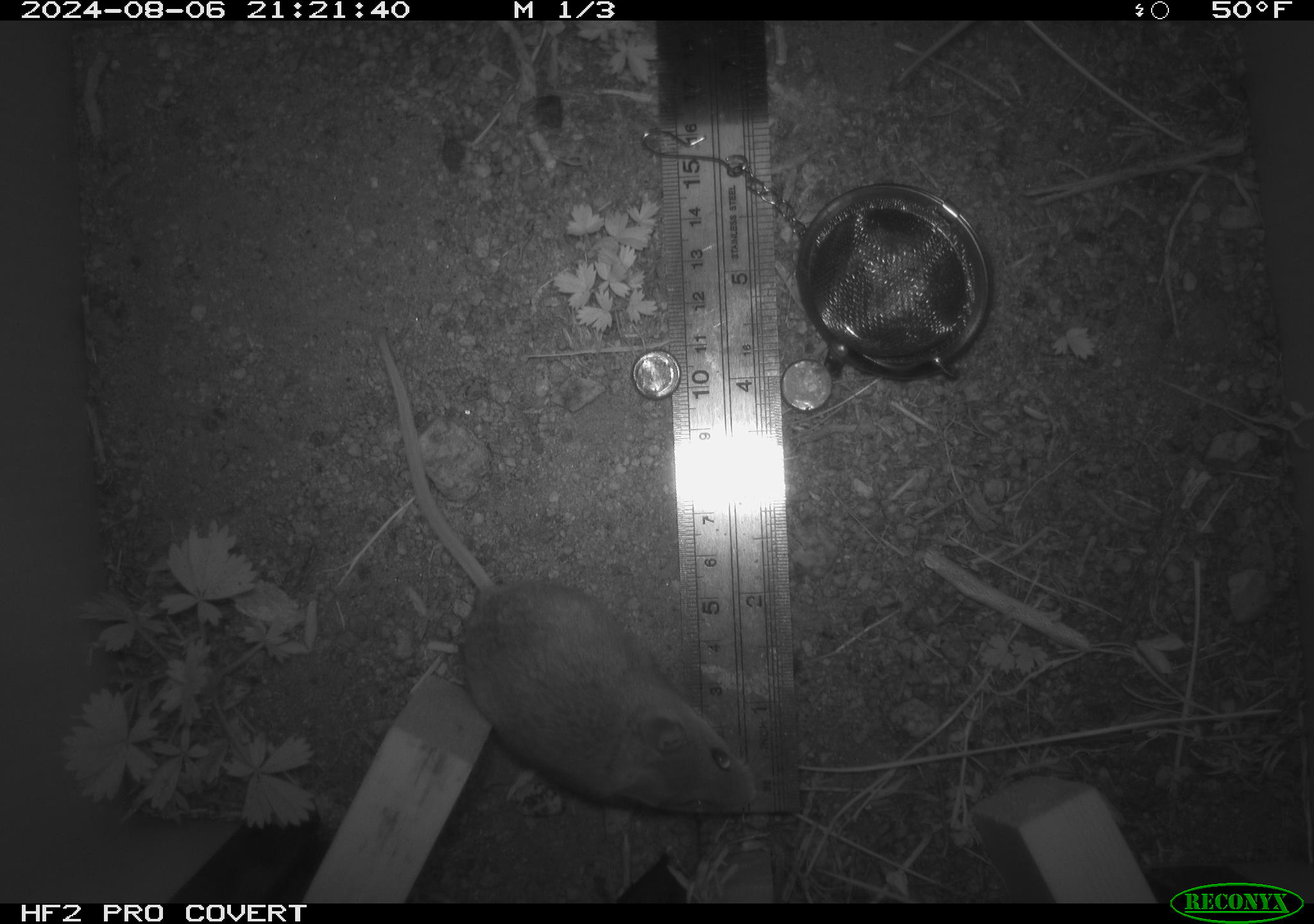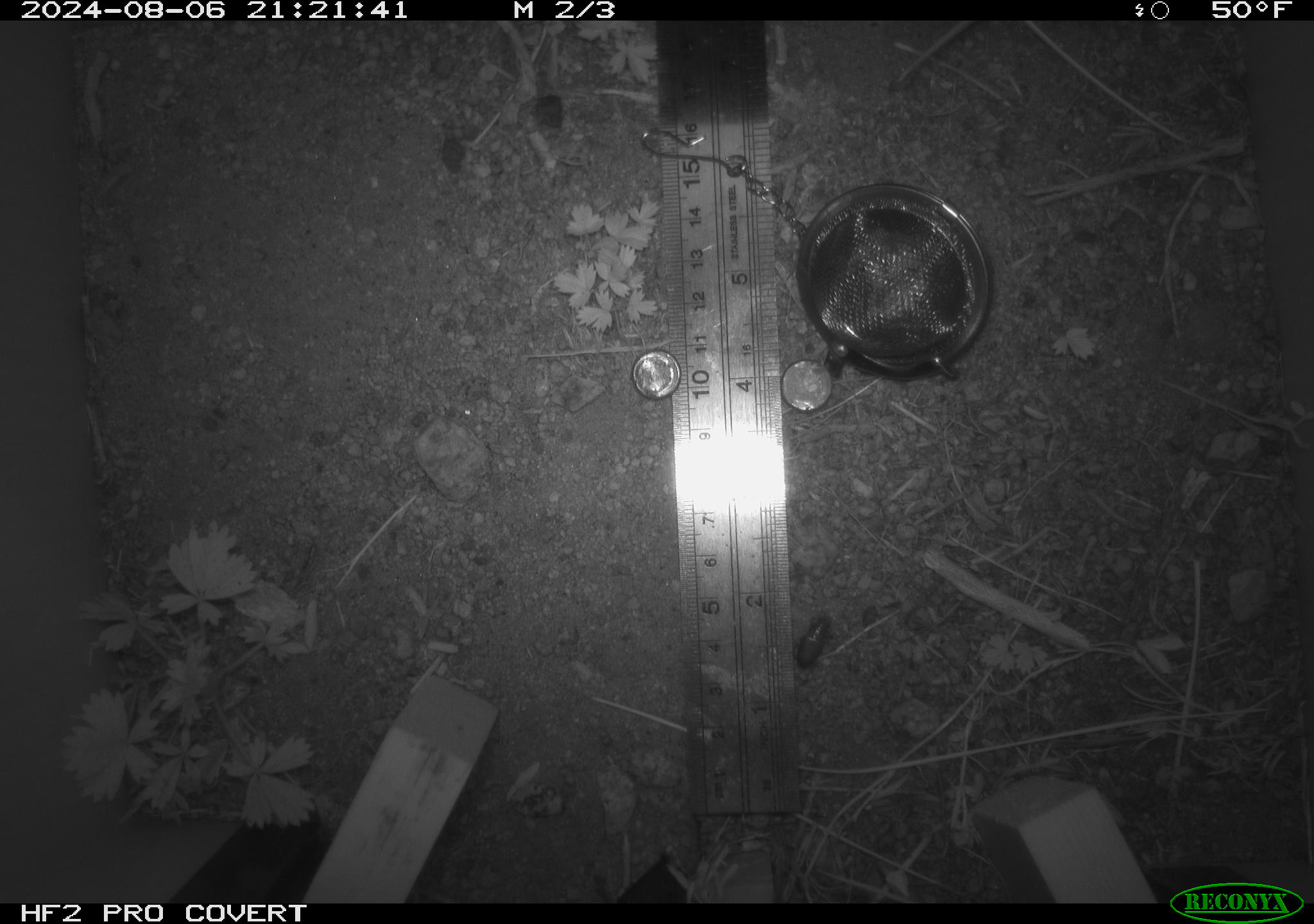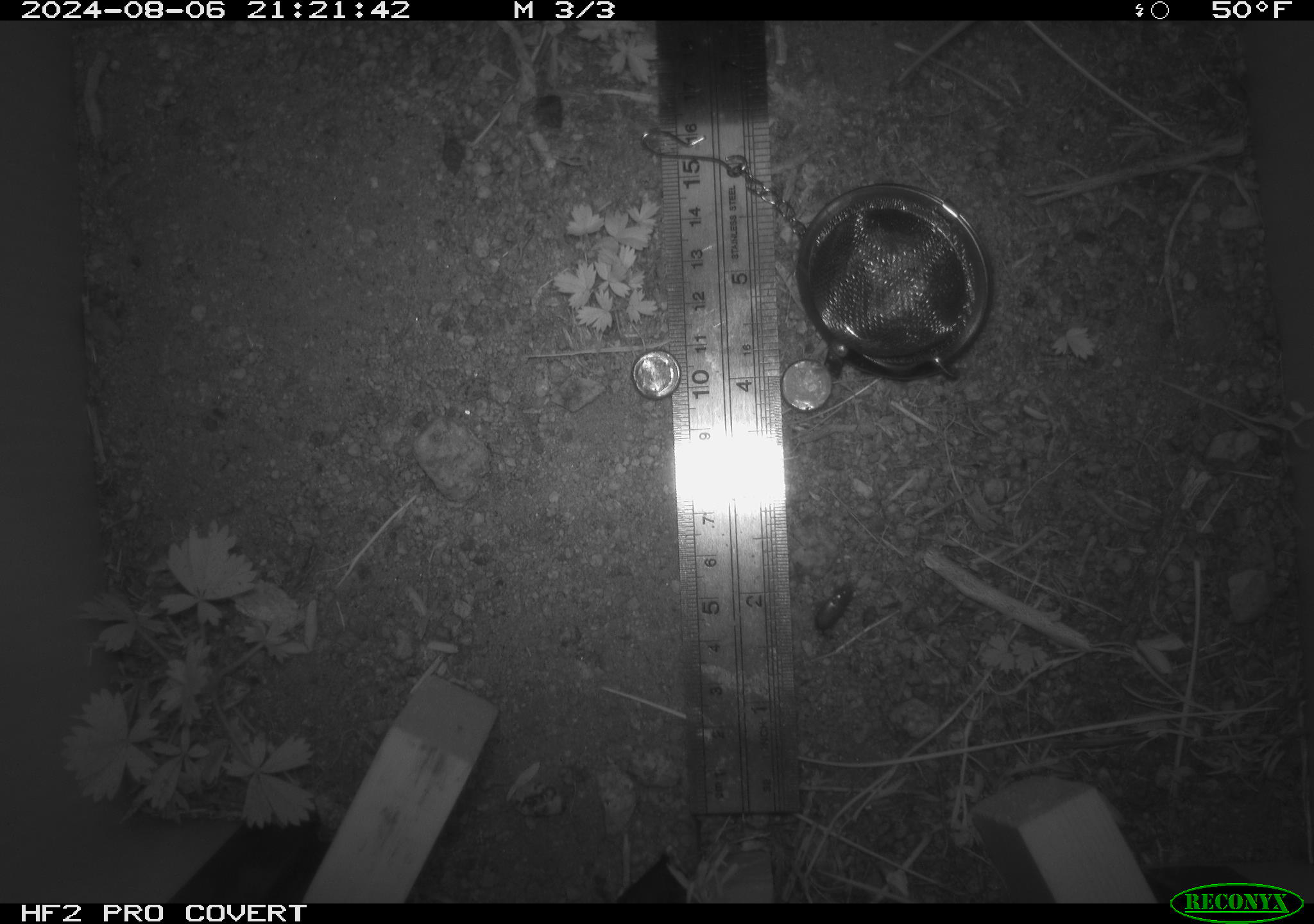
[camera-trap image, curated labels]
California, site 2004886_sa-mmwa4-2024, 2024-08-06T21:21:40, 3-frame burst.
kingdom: Animalia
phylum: Chordata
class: Mammalia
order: Rodentia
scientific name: Rodentia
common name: mouse species